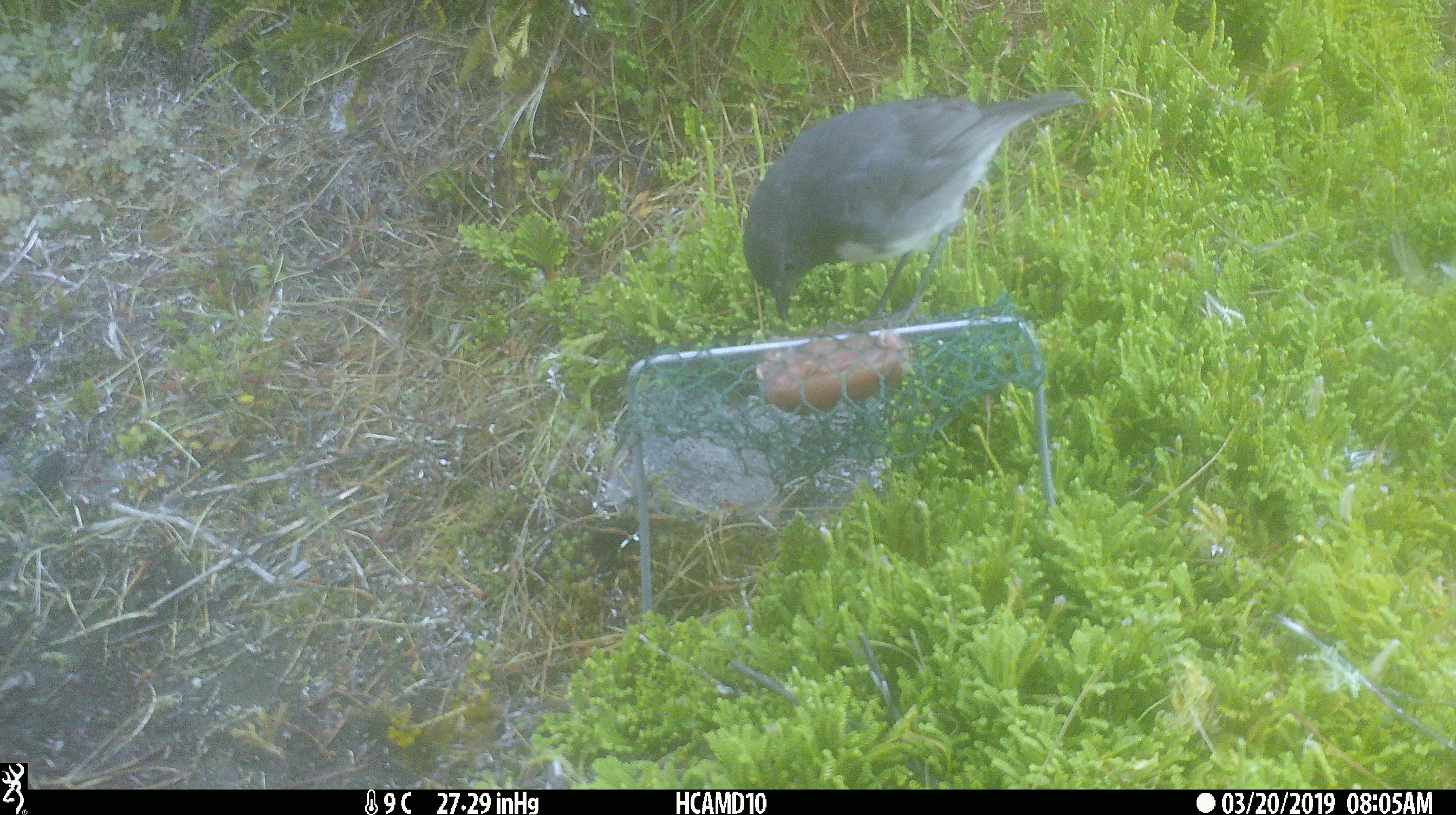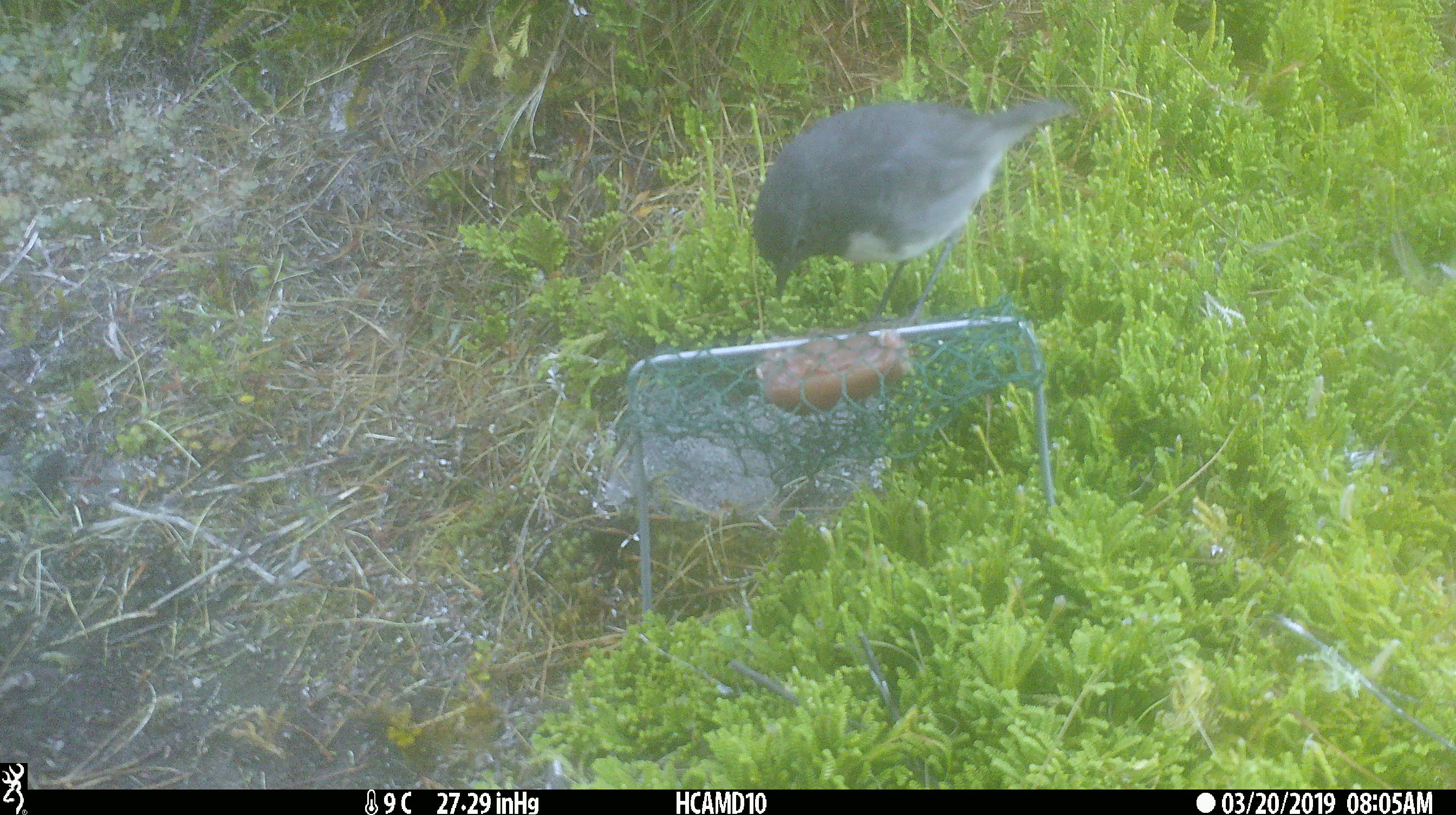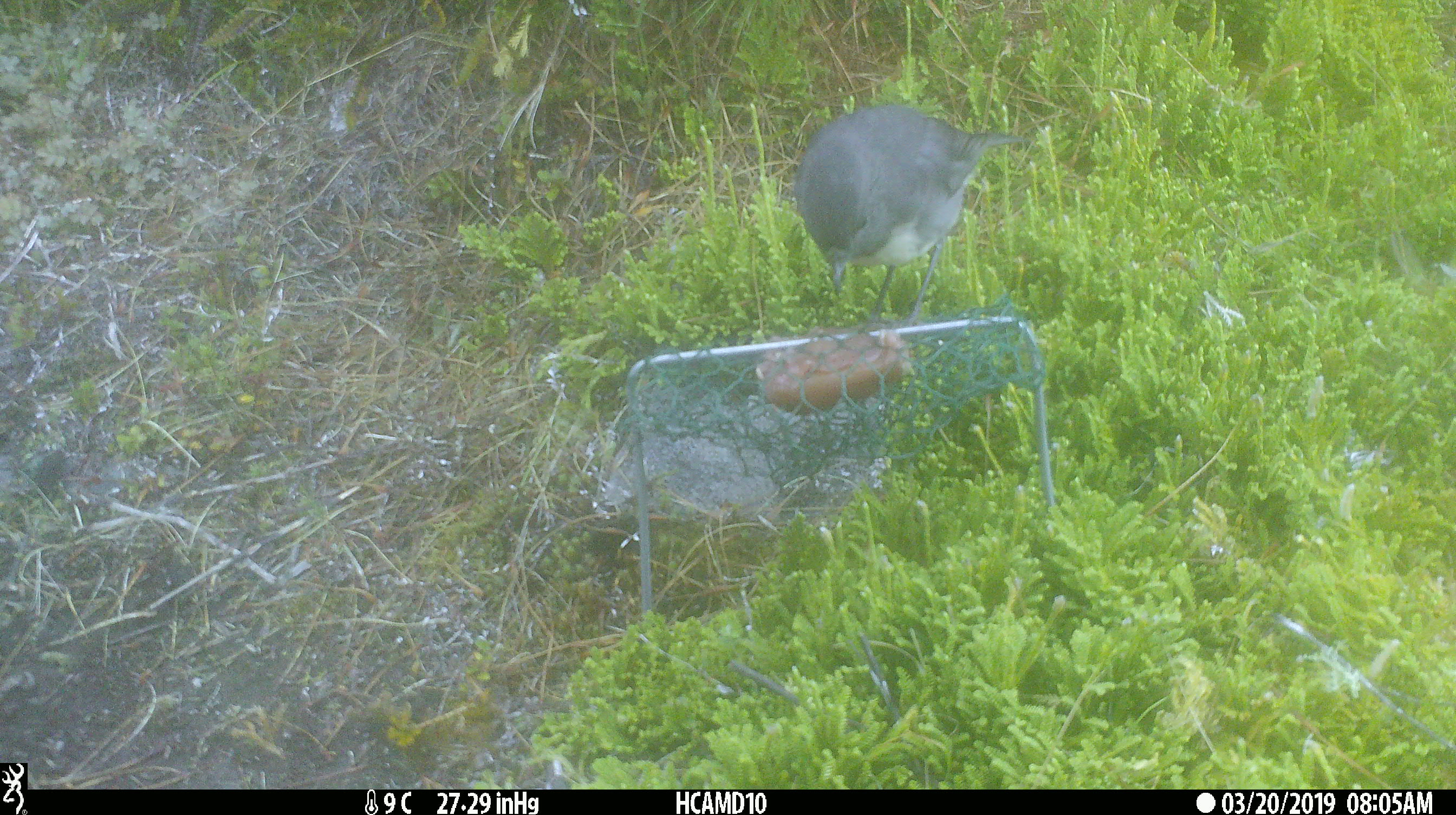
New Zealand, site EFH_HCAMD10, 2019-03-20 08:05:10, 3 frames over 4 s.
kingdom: Animalia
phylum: Chordata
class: Aves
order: Passeriformes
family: Petroicidae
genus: Petroica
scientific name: Petroica australis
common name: new zealand robin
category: robin